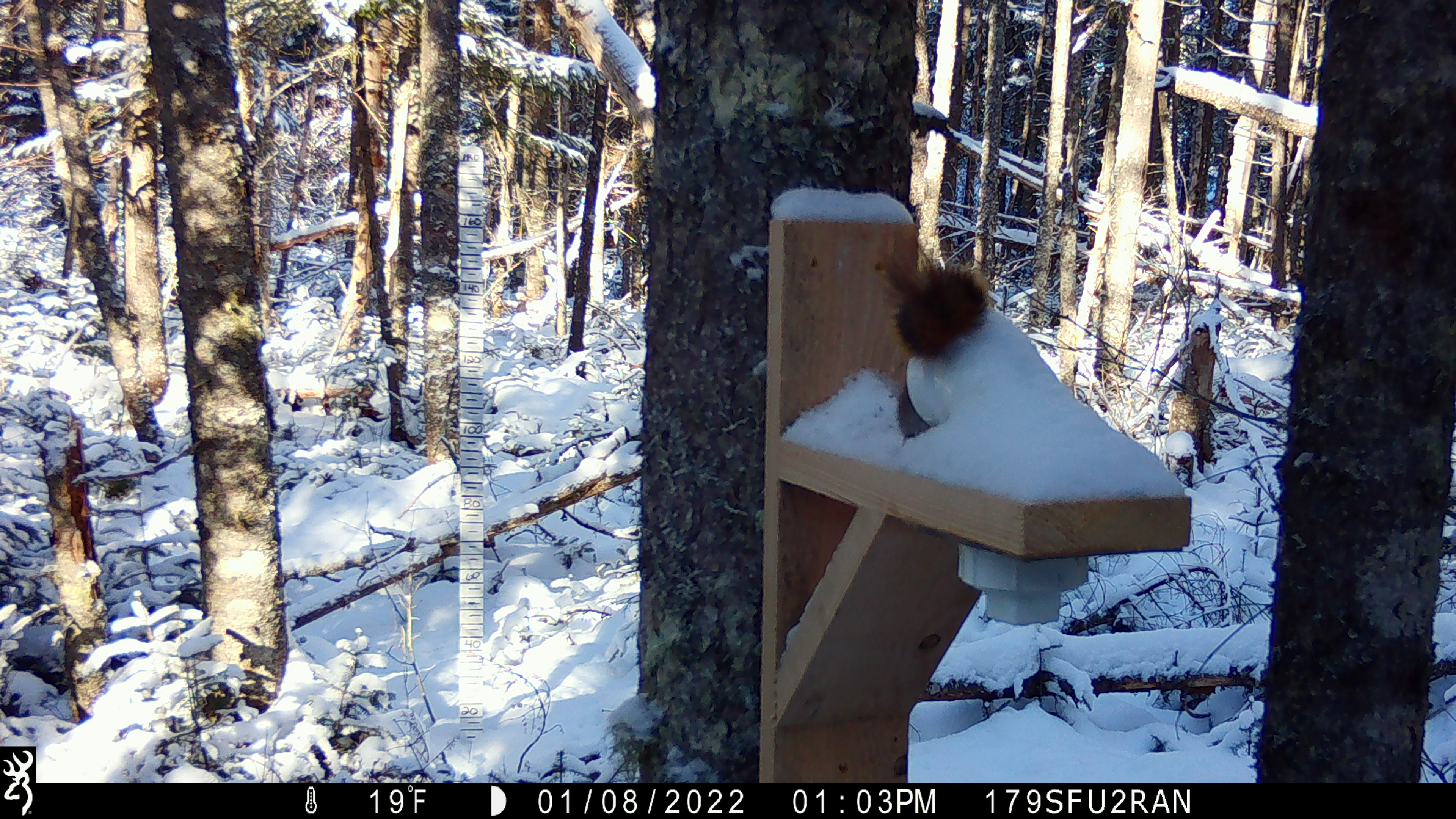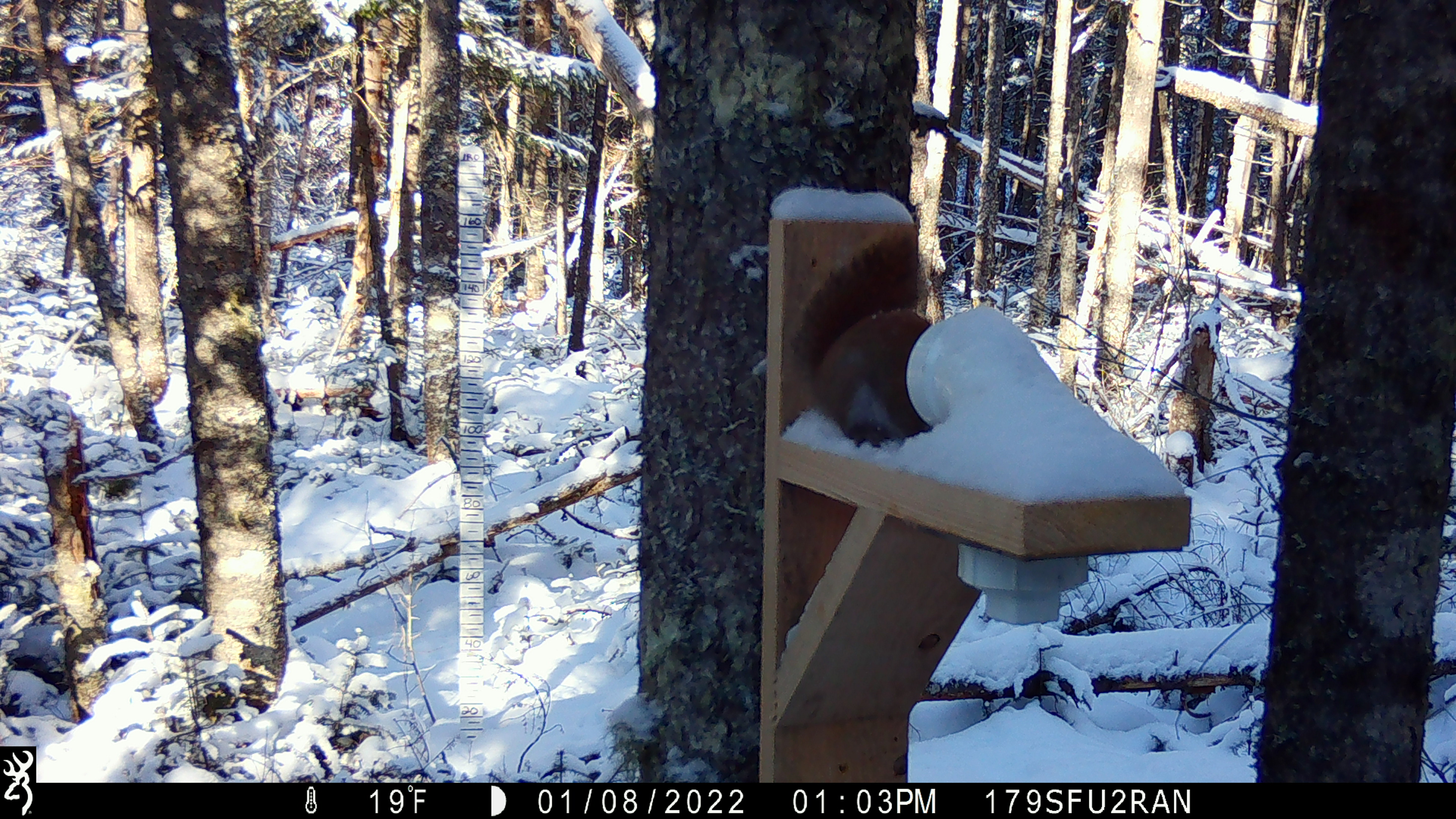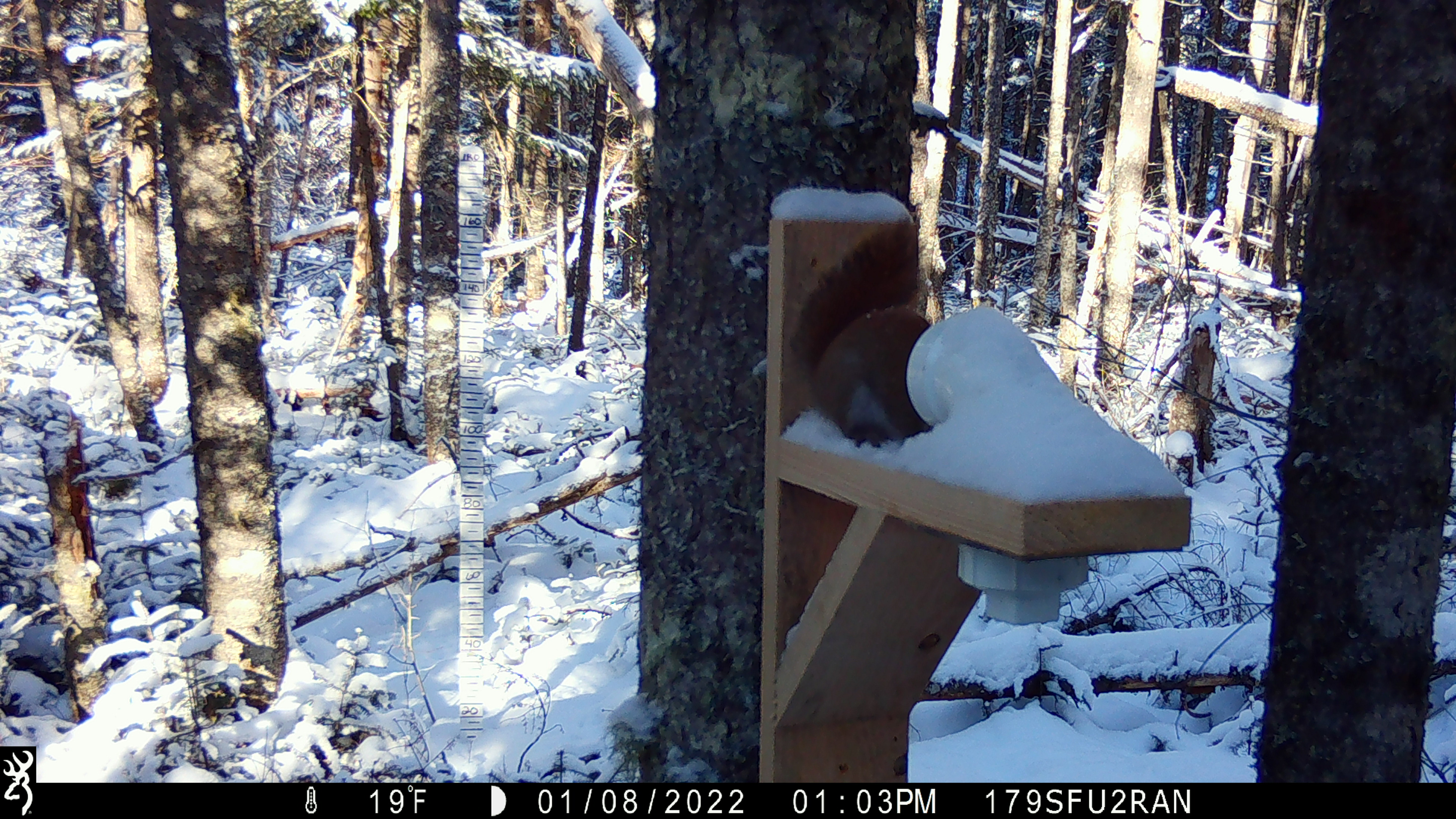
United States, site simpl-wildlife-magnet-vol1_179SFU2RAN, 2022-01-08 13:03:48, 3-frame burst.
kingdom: Animalia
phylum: Chordata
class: Mammalia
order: Rodentia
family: Sciuridae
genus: Tamiasciurus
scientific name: Tamiasciurus hudsonicus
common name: red squirrel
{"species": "red squirrel (Tamiasciurus hudsonicus)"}